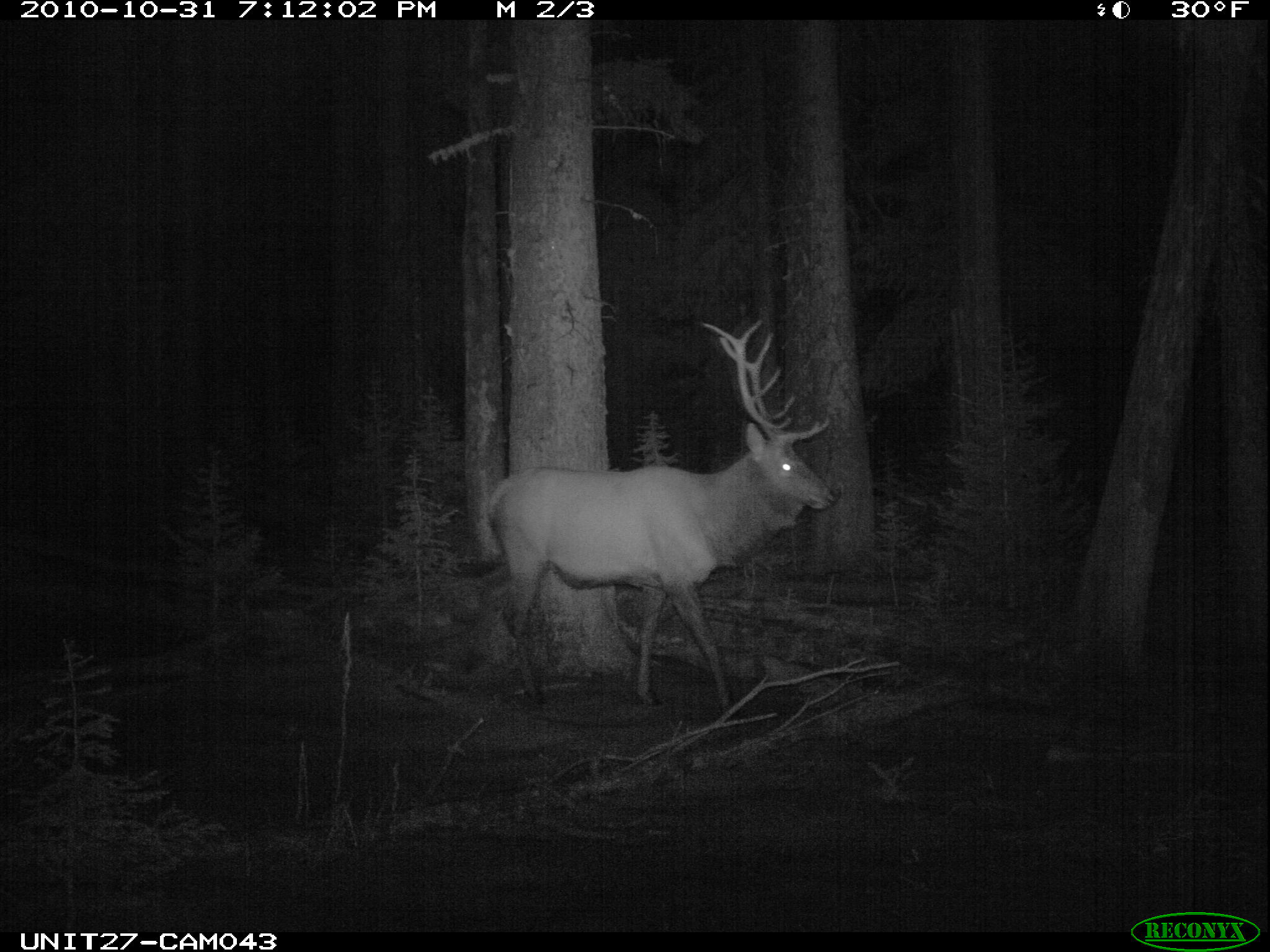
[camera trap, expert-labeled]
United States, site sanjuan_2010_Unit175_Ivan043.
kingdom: Animalia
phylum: Chordata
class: Mammalia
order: Artiodactyla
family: Cervidae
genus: Cervus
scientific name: Cervus elaphus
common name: red deer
Cervus elaphus (red deer).